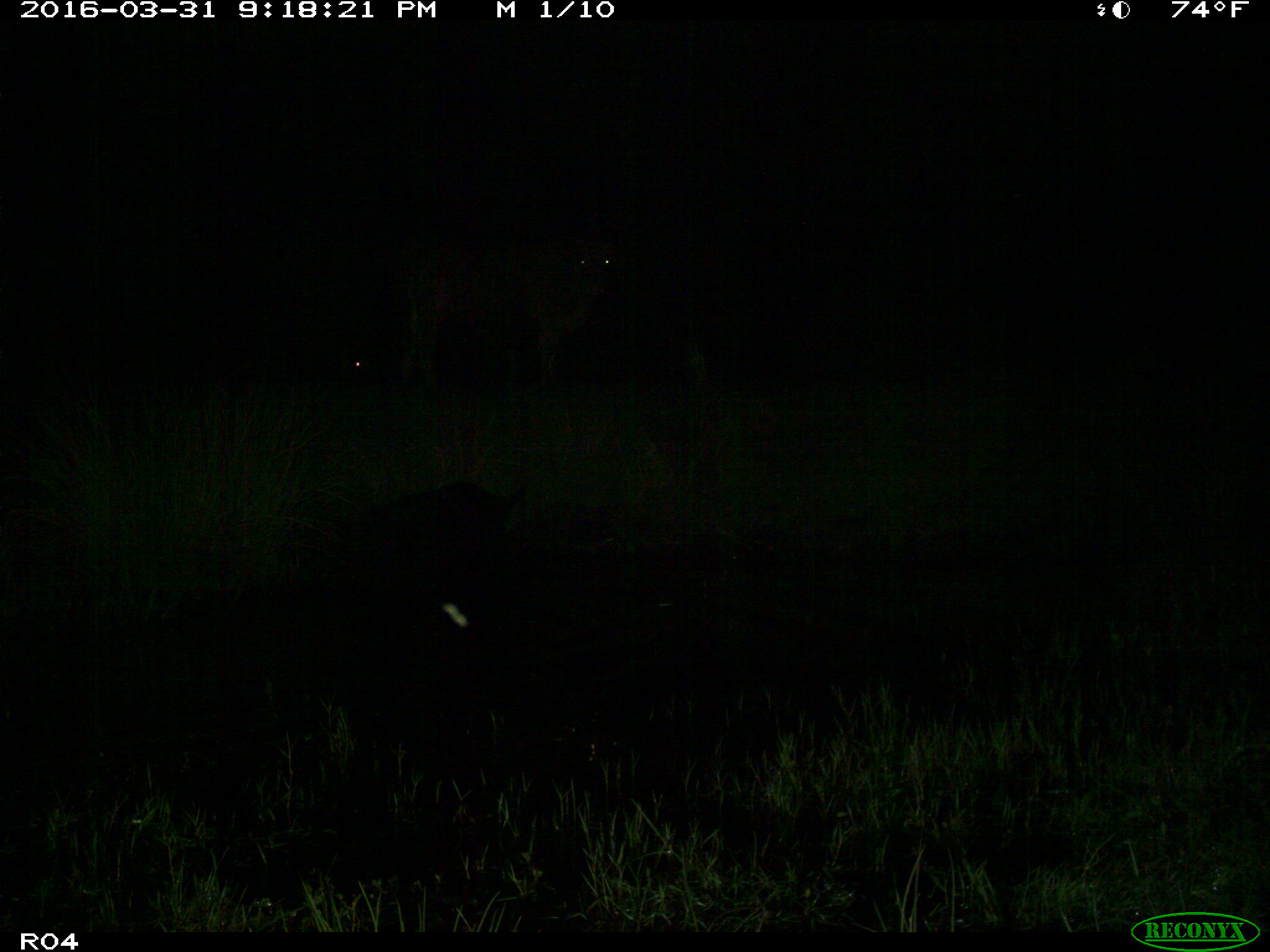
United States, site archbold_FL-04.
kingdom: Animalia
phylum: Chordata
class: Mammalia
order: Artiodactyla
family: Bovidae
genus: Bos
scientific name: Bos taurus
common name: domestic cow